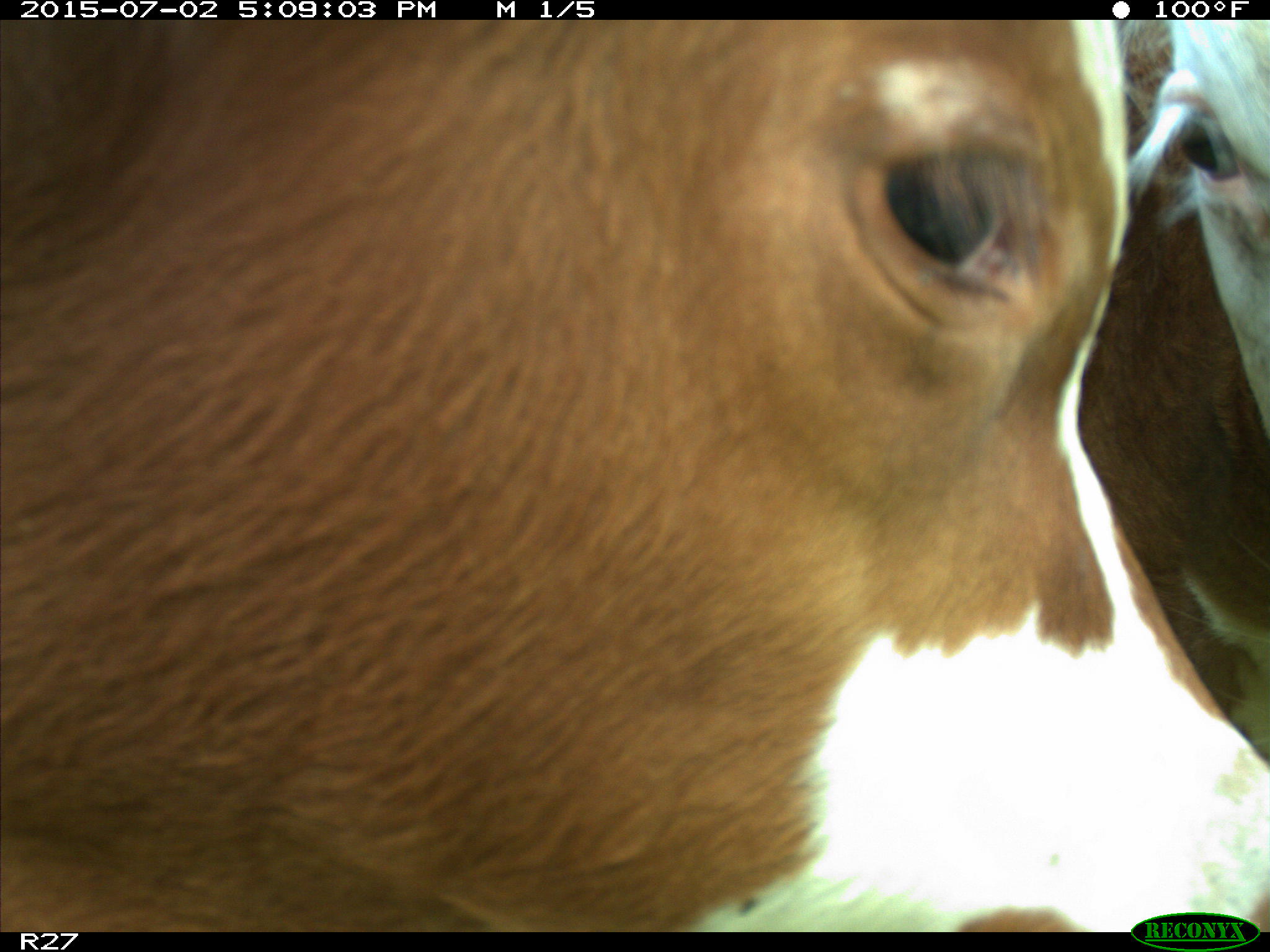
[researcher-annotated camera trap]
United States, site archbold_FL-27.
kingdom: Animalia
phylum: Chordata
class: Mammalia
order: Artiodactyla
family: Bovidae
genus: Bos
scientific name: Bos taurus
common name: domestic cow